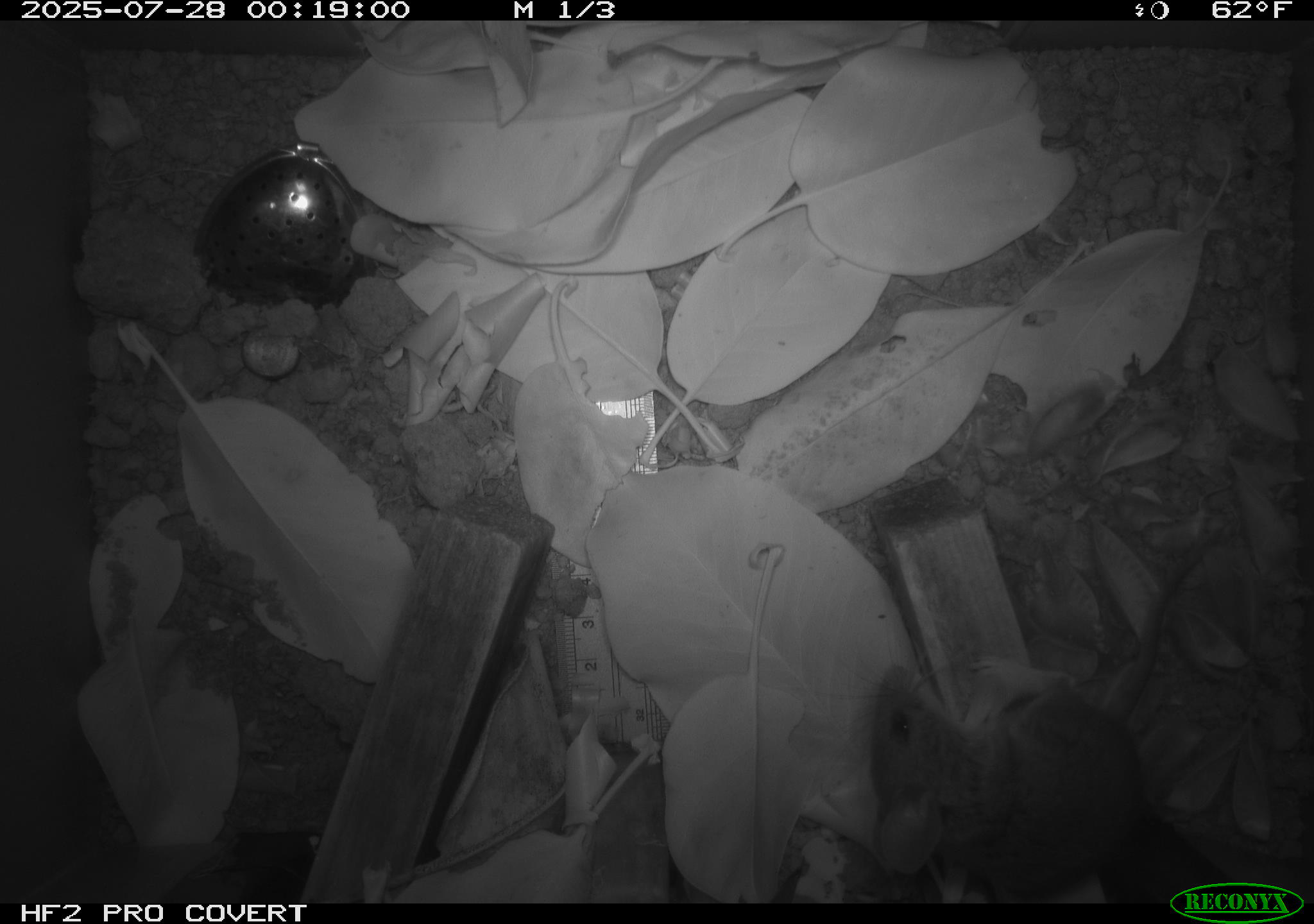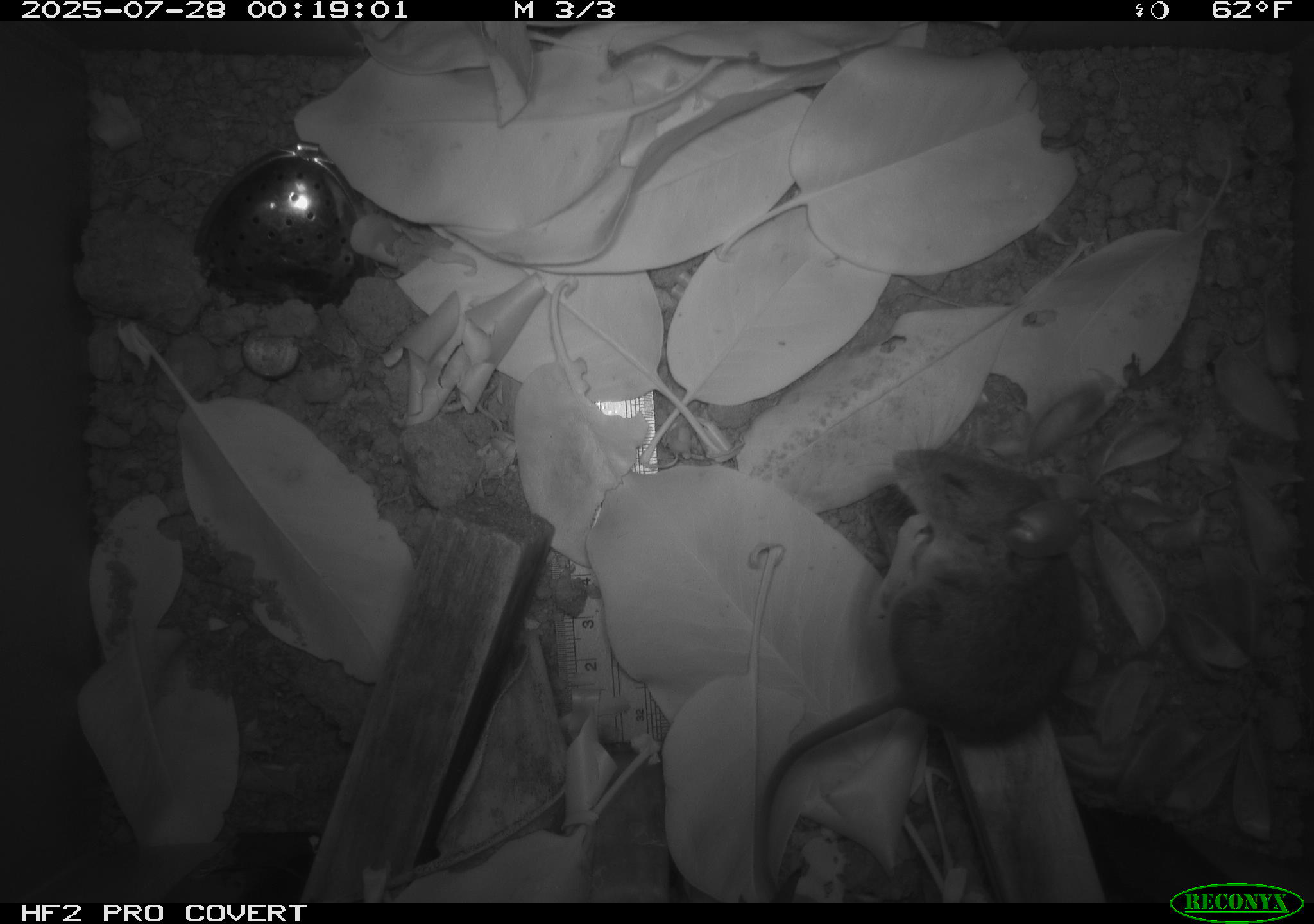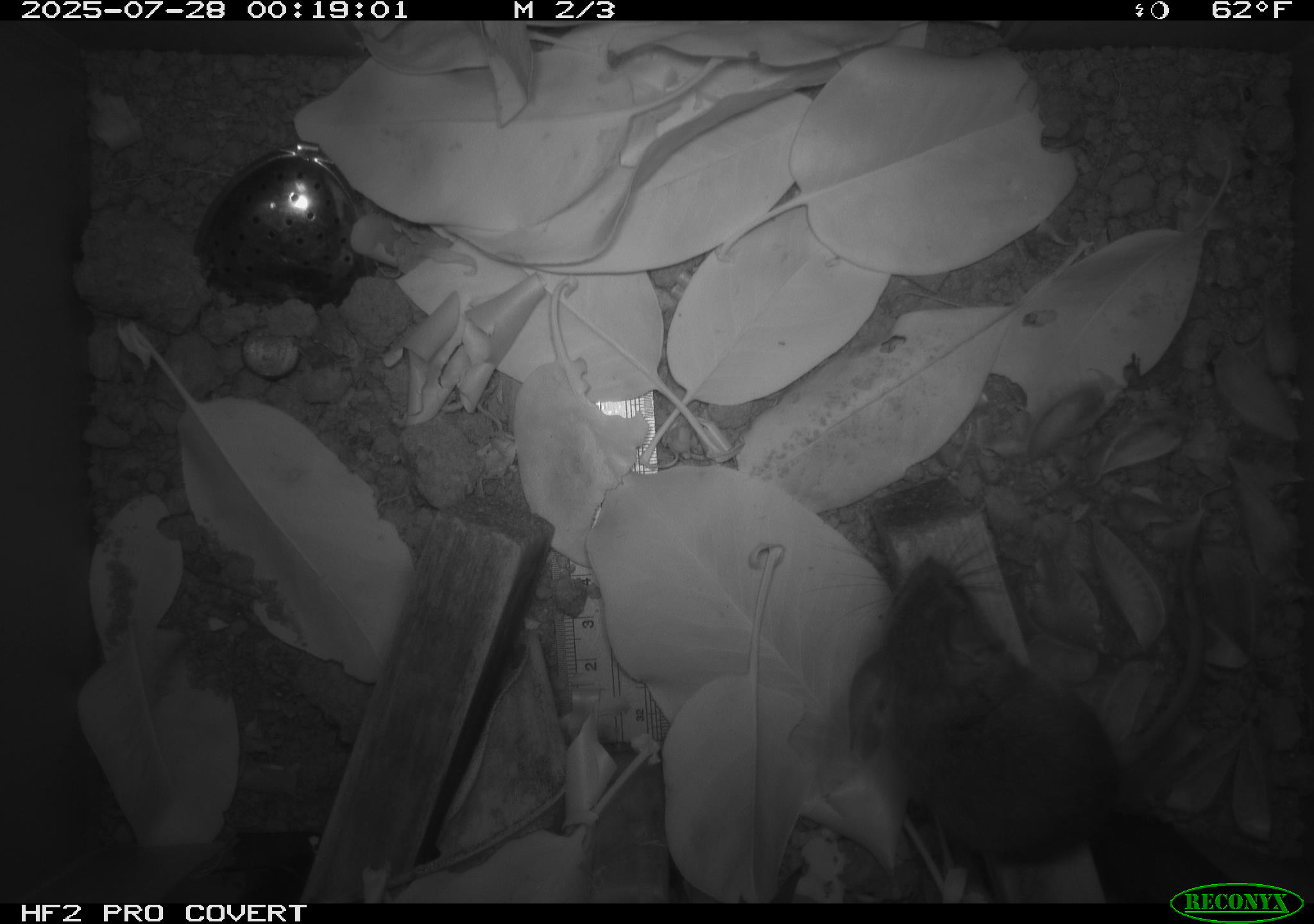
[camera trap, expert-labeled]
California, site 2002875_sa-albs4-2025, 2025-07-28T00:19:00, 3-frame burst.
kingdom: Animalia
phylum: Chordata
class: Mammalia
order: Rodentia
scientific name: Rodentia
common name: mouse species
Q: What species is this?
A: Mouse species (Rodentia).